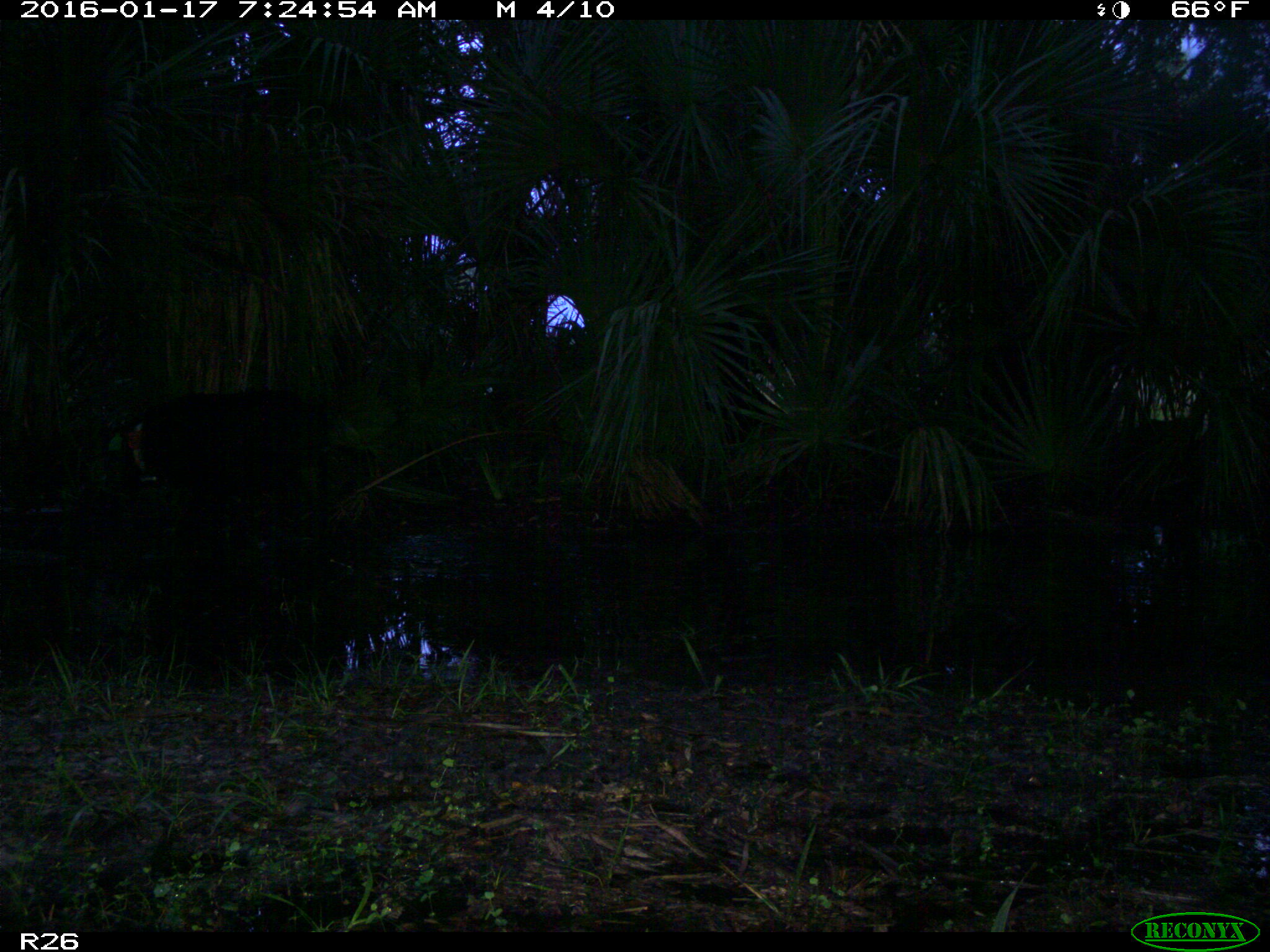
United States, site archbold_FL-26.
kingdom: Animalia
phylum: Chordata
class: Mammalia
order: Artiodactyla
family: Suidae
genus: Sus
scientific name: Sus scrofa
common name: wild boar